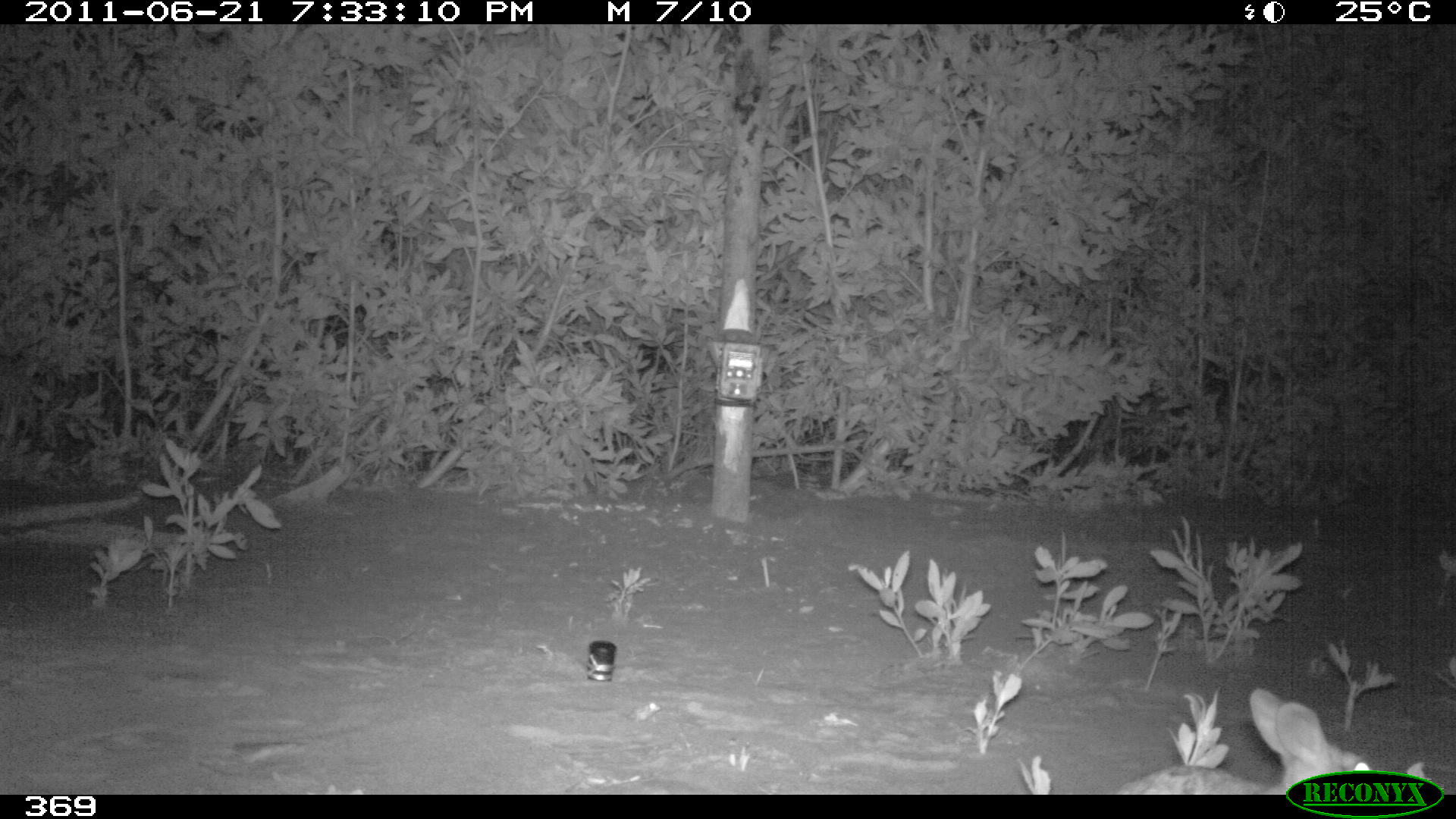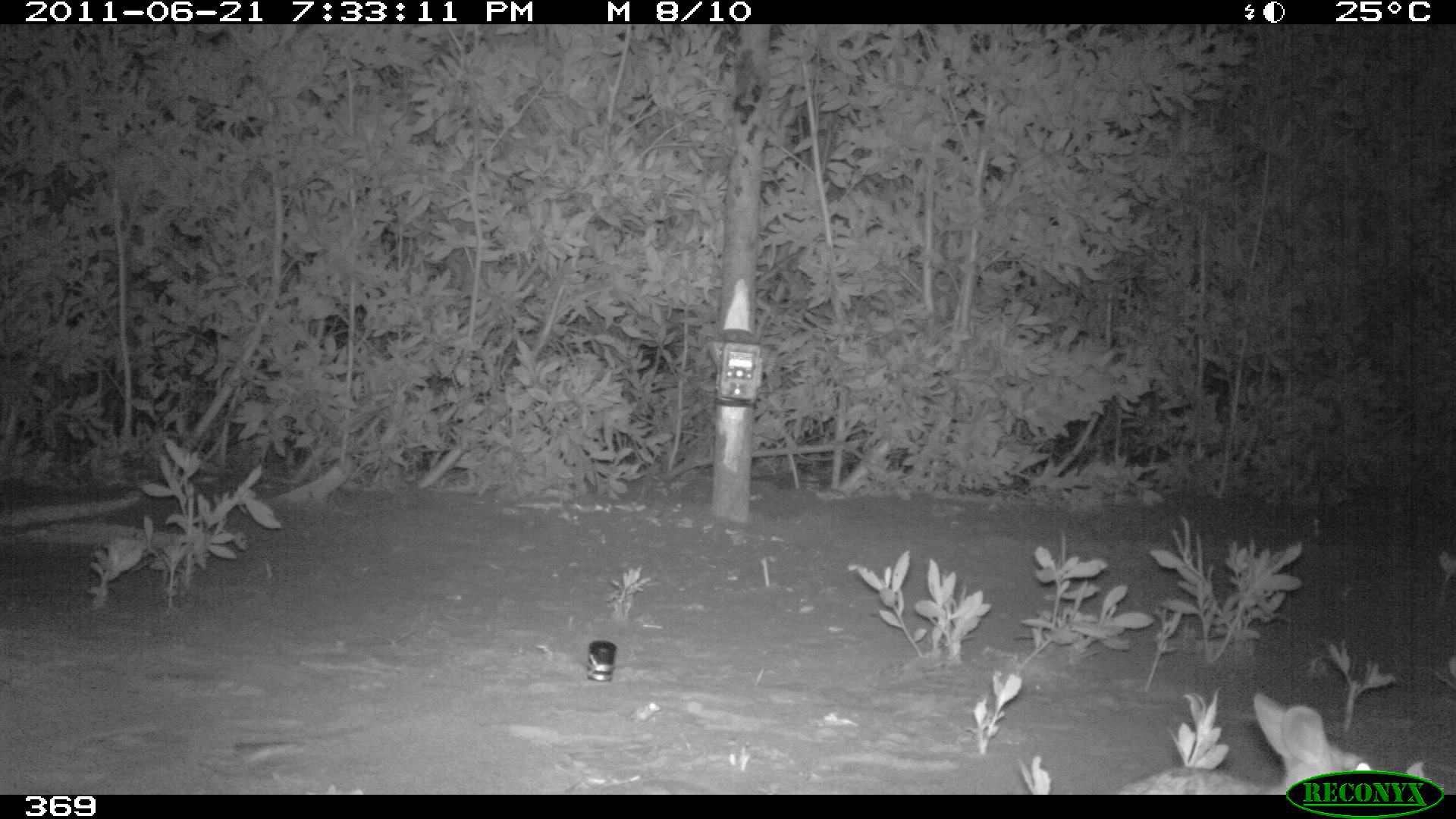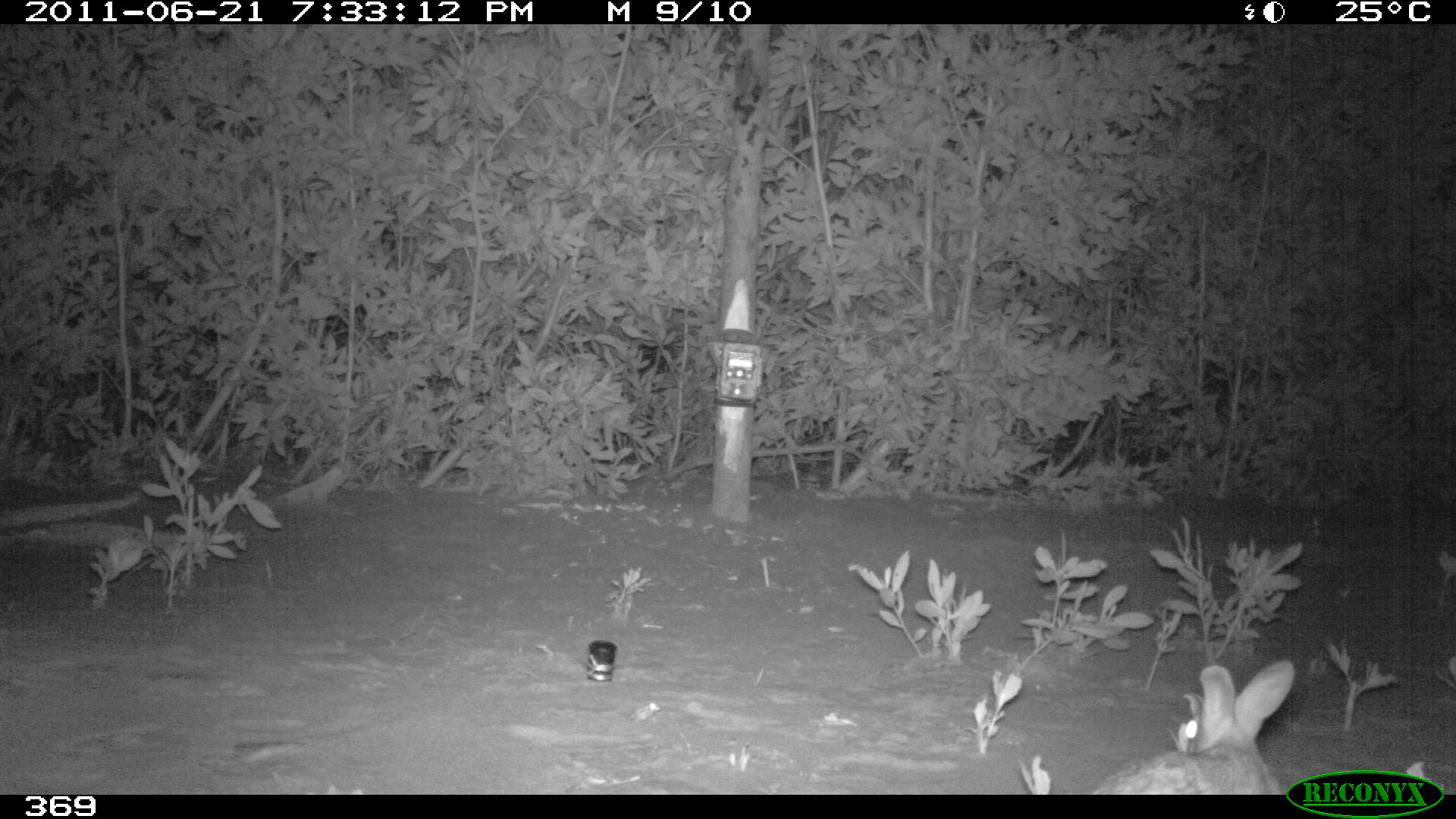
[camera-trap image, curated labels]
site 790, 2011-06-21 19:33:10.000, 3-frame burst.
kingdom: Animalia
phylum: Chordata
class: Mammalia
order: Lagomorpha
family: Leporidae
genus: Sylvilagus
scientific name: Sylvilagus brasiliensis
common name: tapeti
Sylvilagus brasiliensis (tapeti).